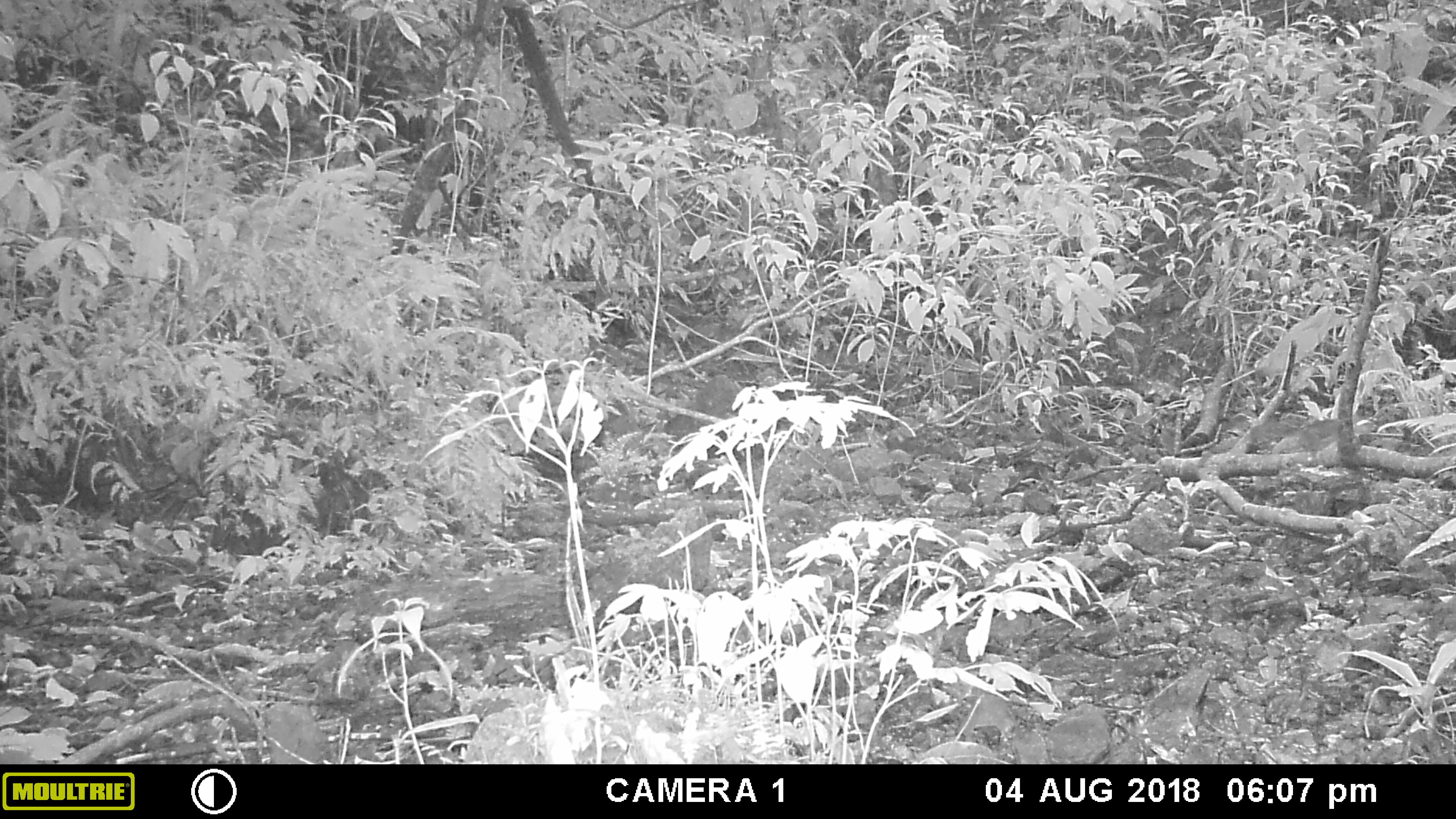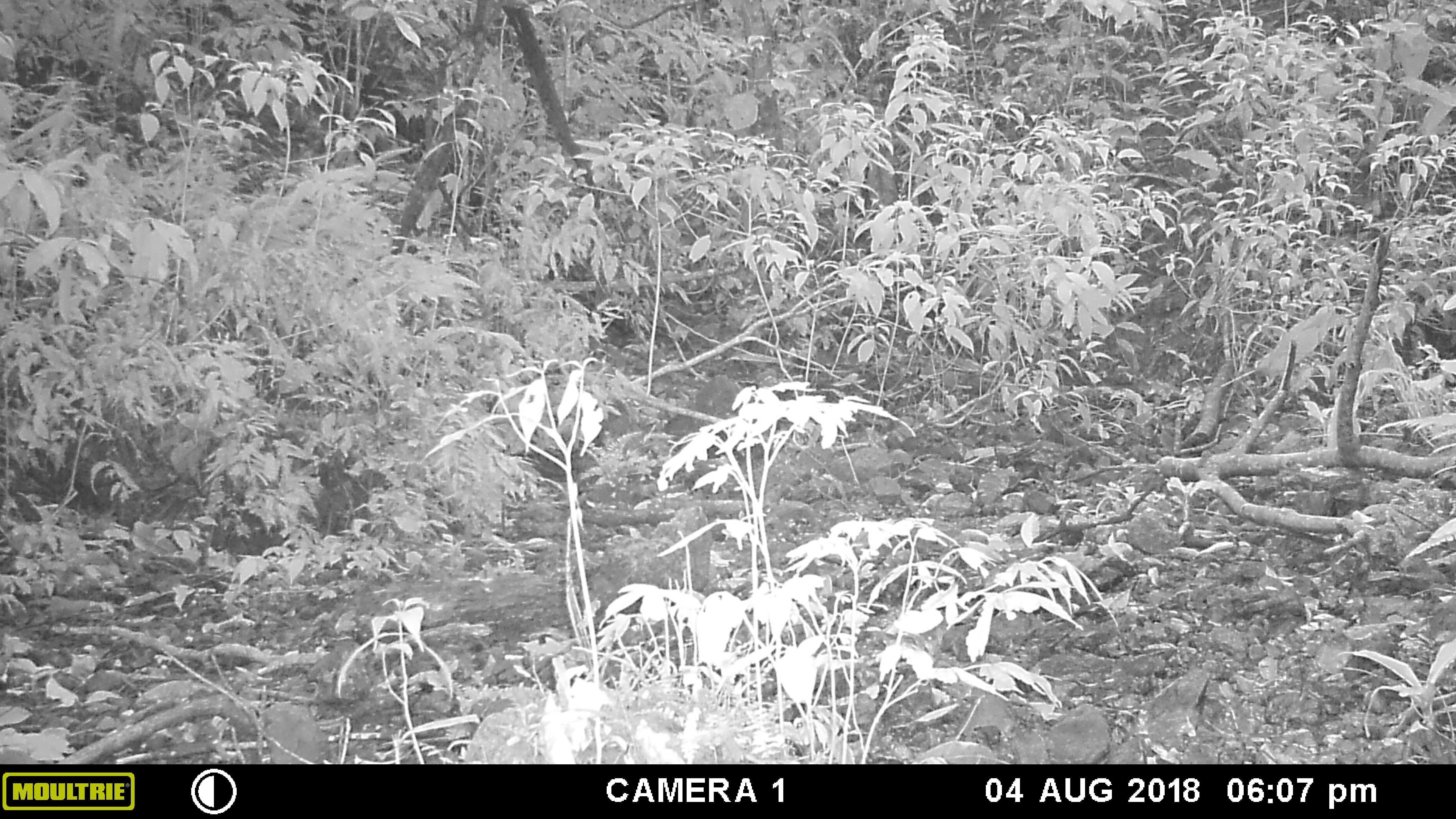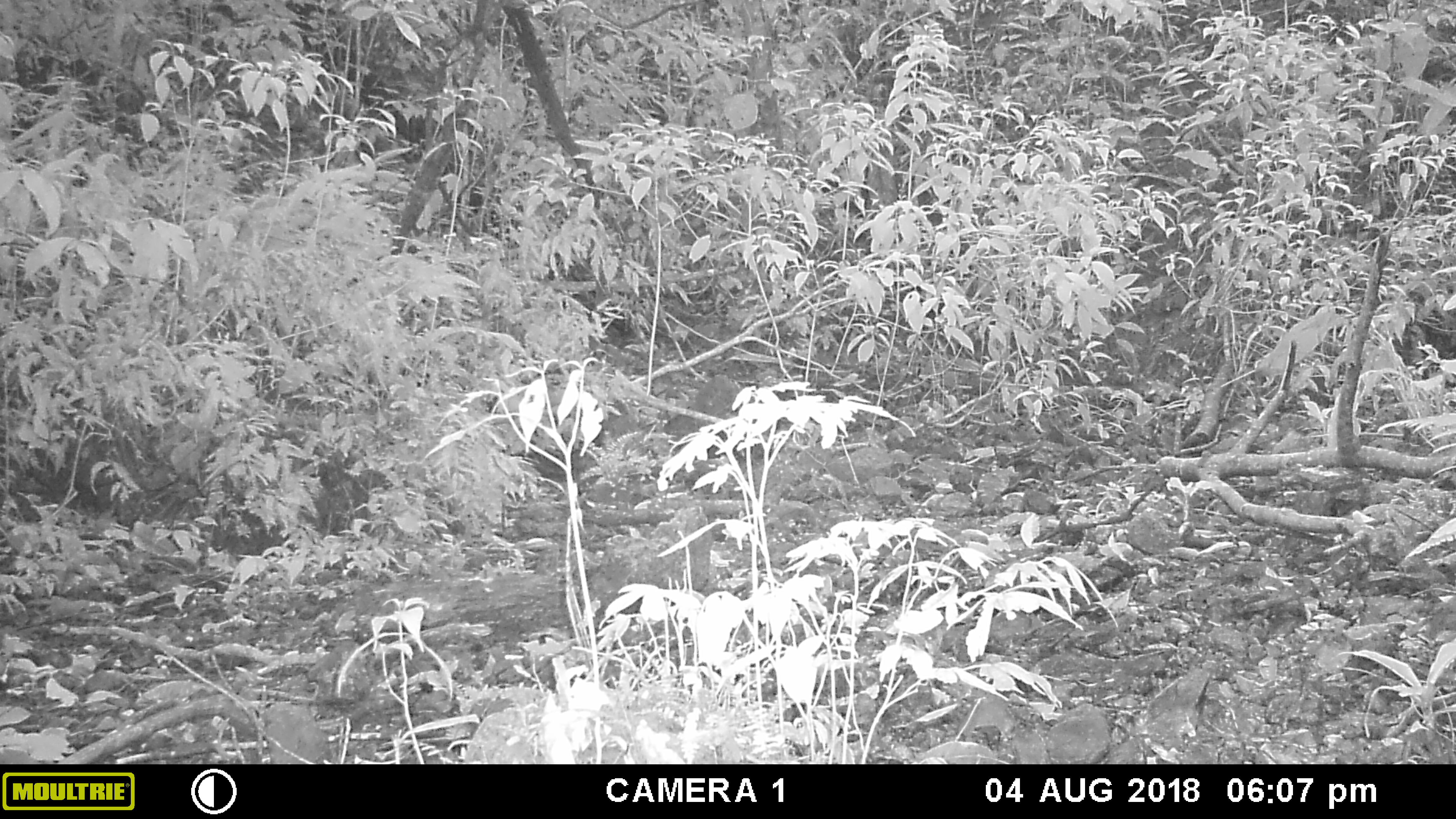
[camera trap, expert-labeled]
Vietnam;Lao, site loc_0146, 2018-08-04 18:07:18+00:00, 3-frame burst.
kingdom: Animalia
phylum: Chordata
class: Mammalia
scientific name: Mammalia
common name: mammal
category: unidentified small mammal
Unidentified small mammal (mammal) (Mammalia). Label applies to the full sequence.